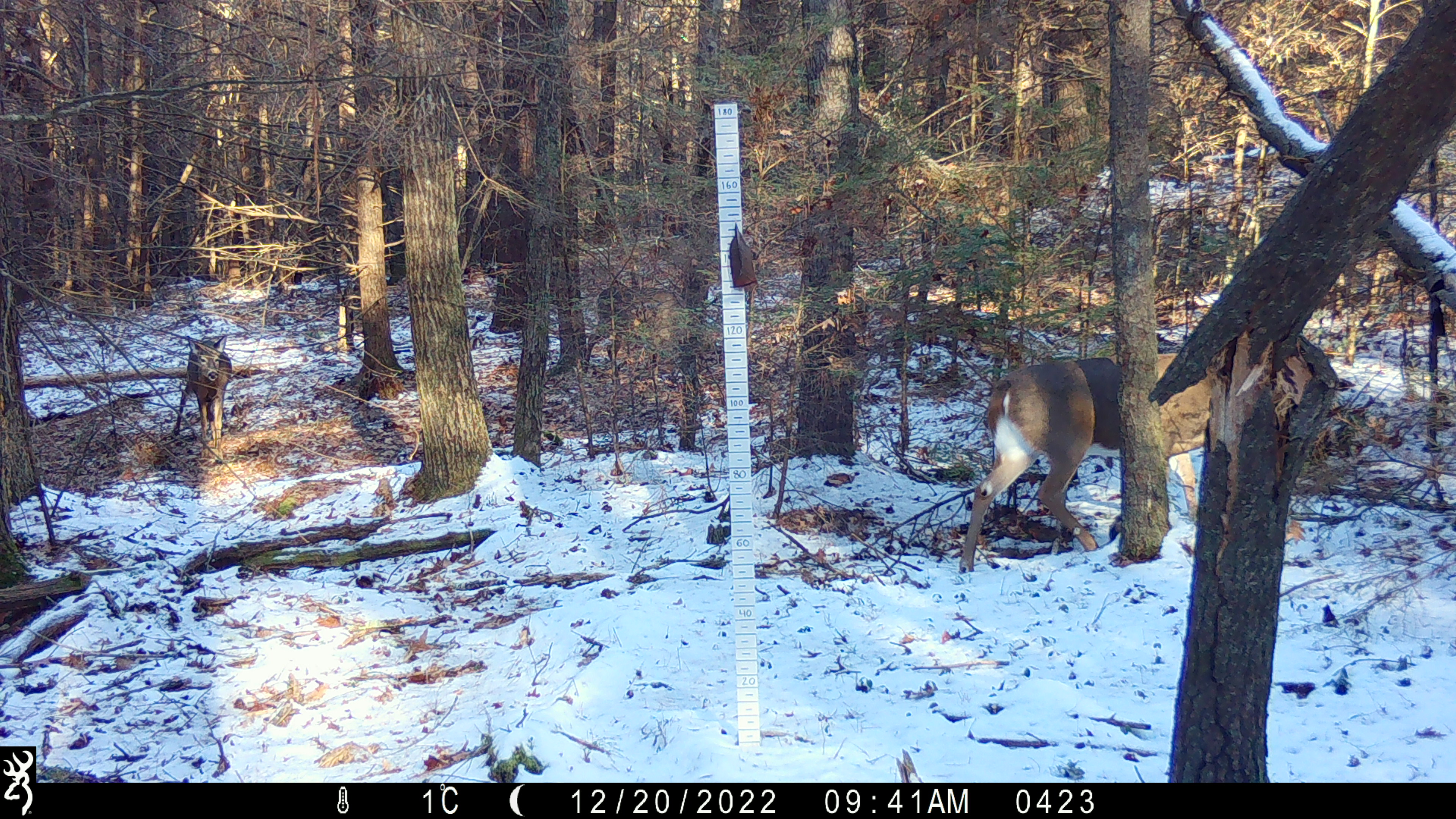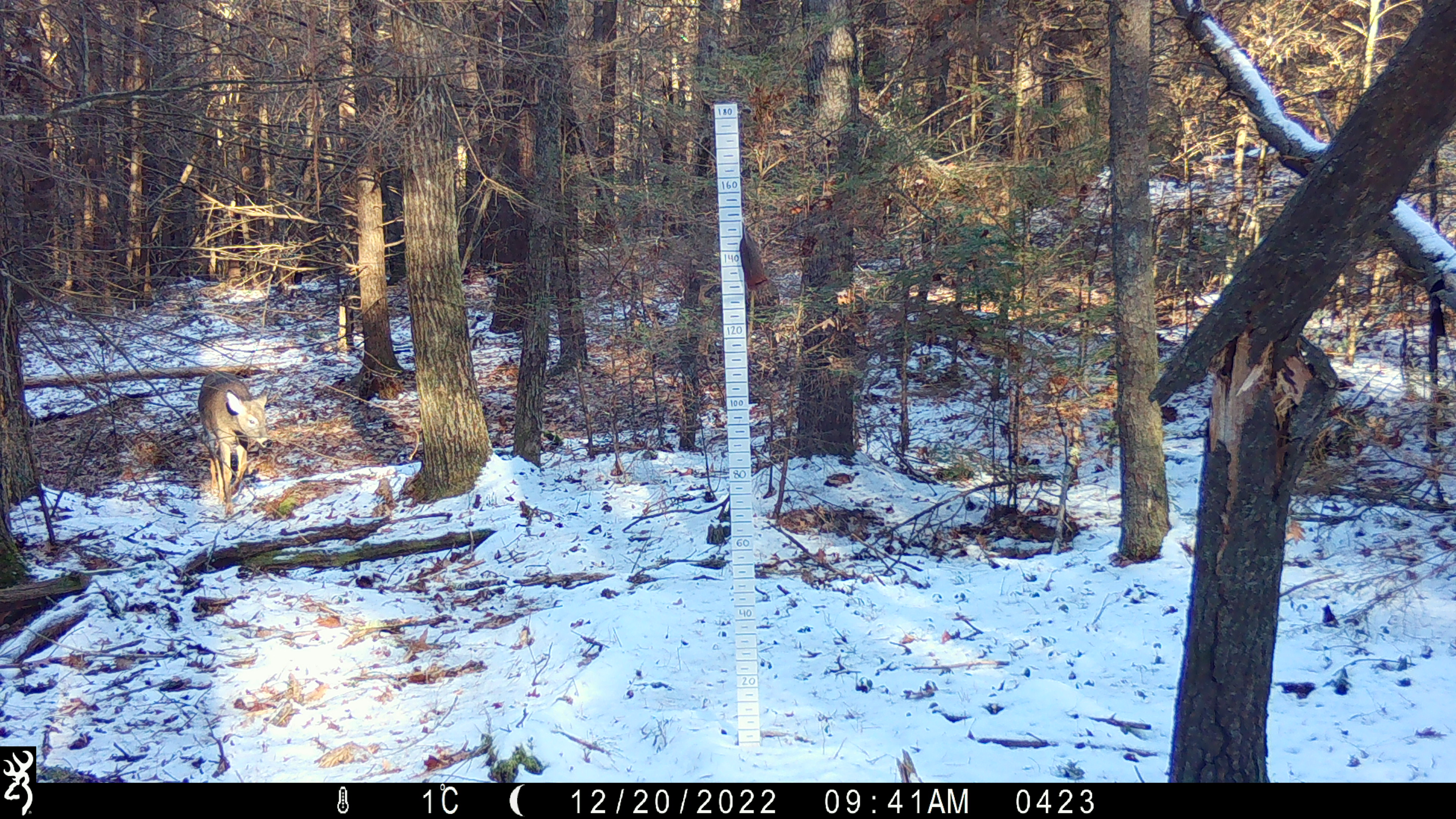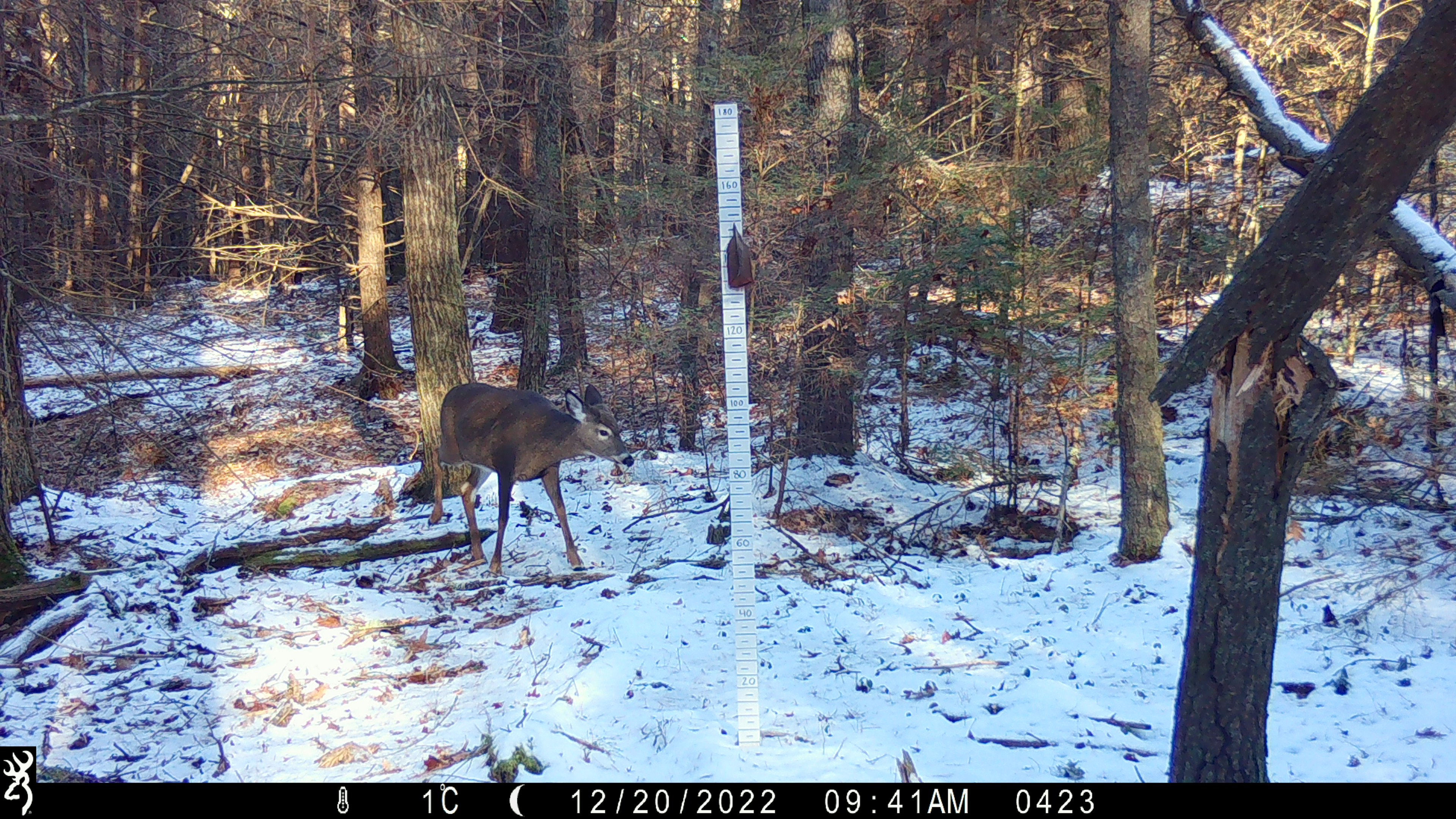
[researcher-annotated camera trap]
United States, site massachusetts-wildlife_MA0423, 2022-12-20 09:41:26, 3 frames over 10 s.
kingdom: Animalia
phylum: Chordata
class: Mammalia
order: Artiodactyla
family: Cervidae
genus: Odocoileus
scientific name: Odocoileus virginianus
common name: white-tailed deer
White-tailed deer (Odocoileus virginianus).